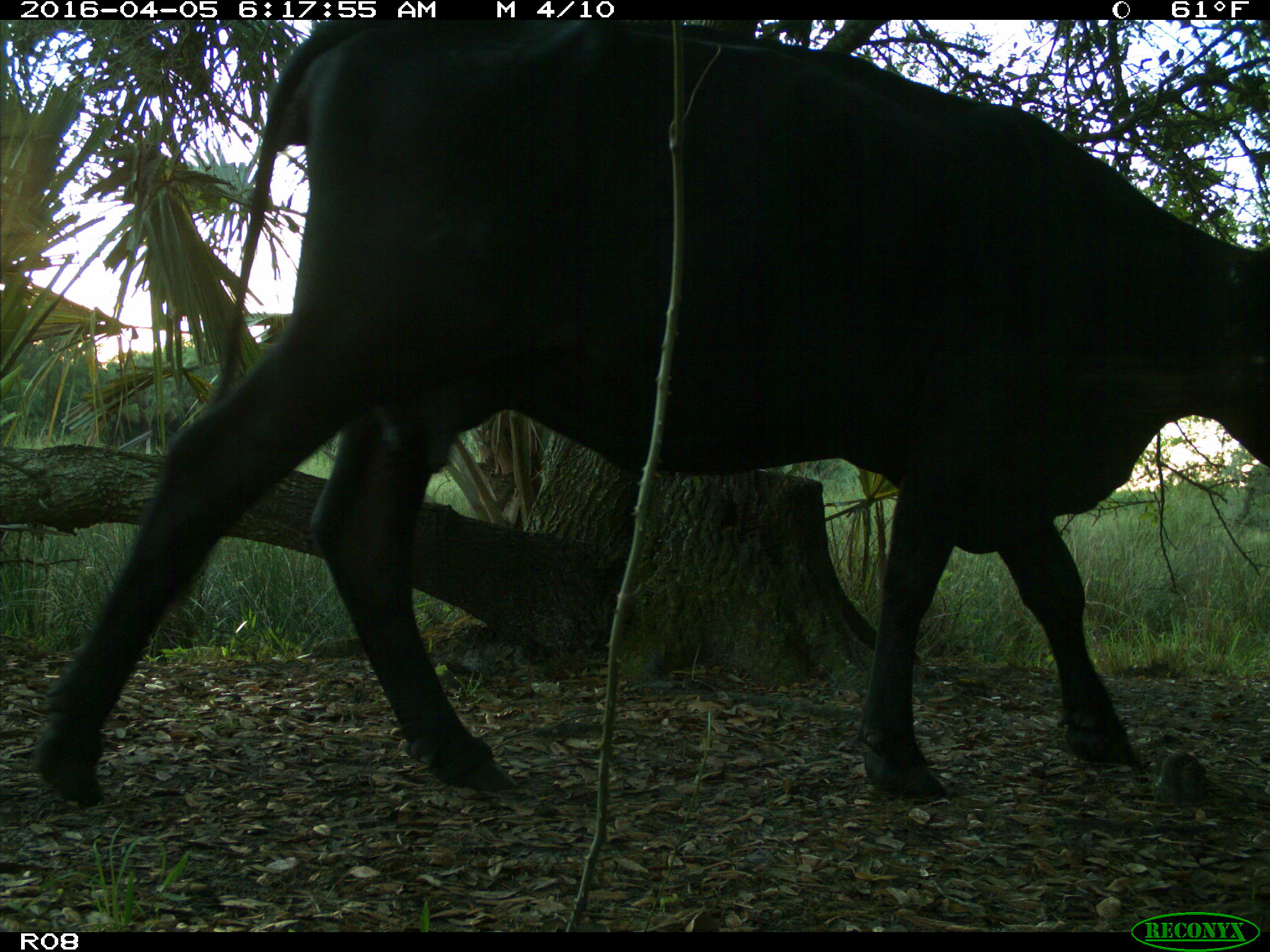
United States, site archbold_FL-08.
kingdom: Animalia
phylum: Chordata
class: Mammalia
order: Artiodactyla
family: Bovidae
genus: Bos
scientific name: Bos taurus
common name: domestic cow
Bos taurus (domestic cow).